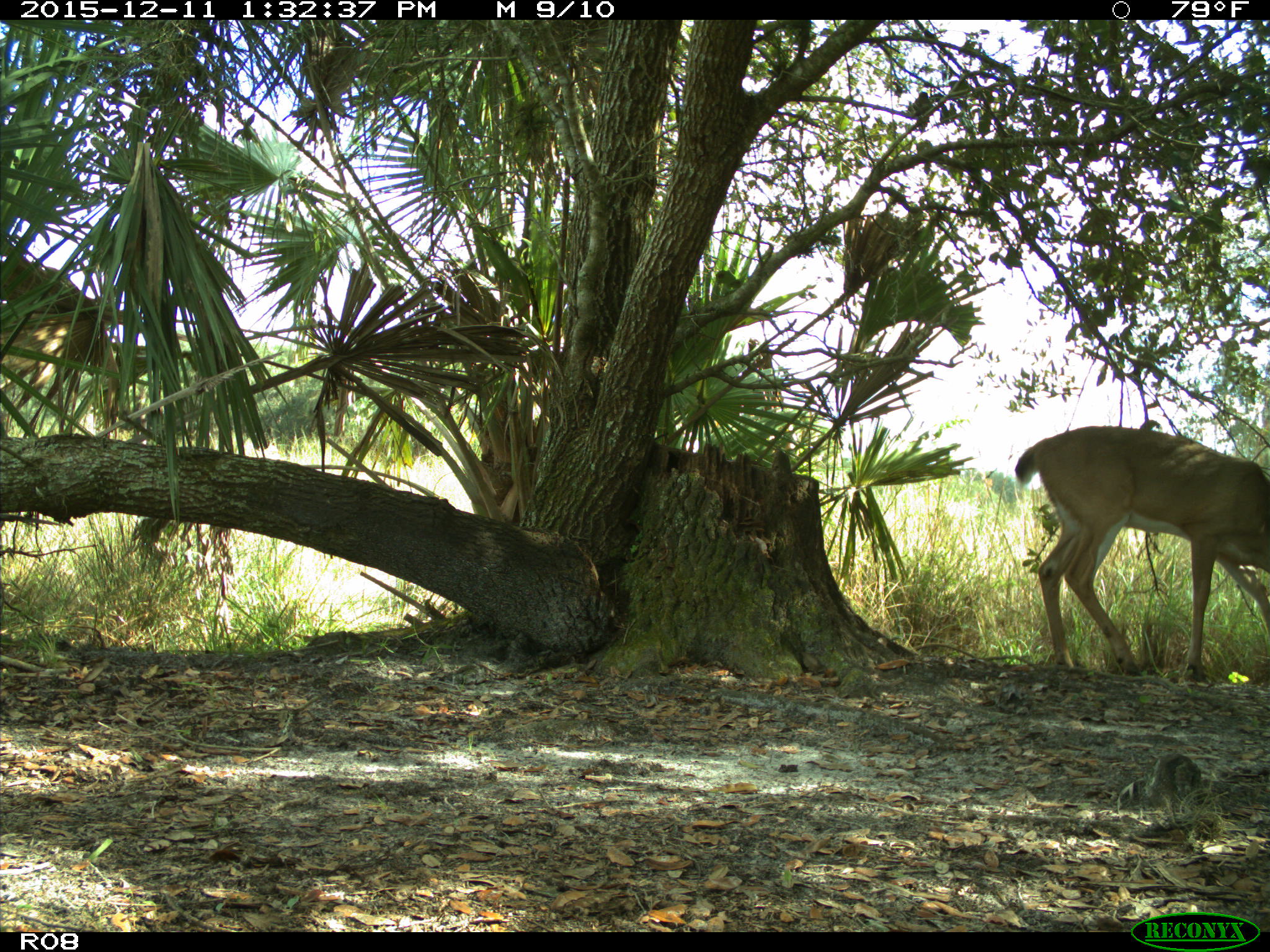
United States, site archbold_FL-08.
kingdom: Animalia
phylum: Chordata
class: Mammalia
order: Artiodactyla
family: Cervidae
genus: Odocoileus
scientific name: Odocoileus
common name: deer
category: unidentified deer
Unidentified deer (deer) (Odocoileus).